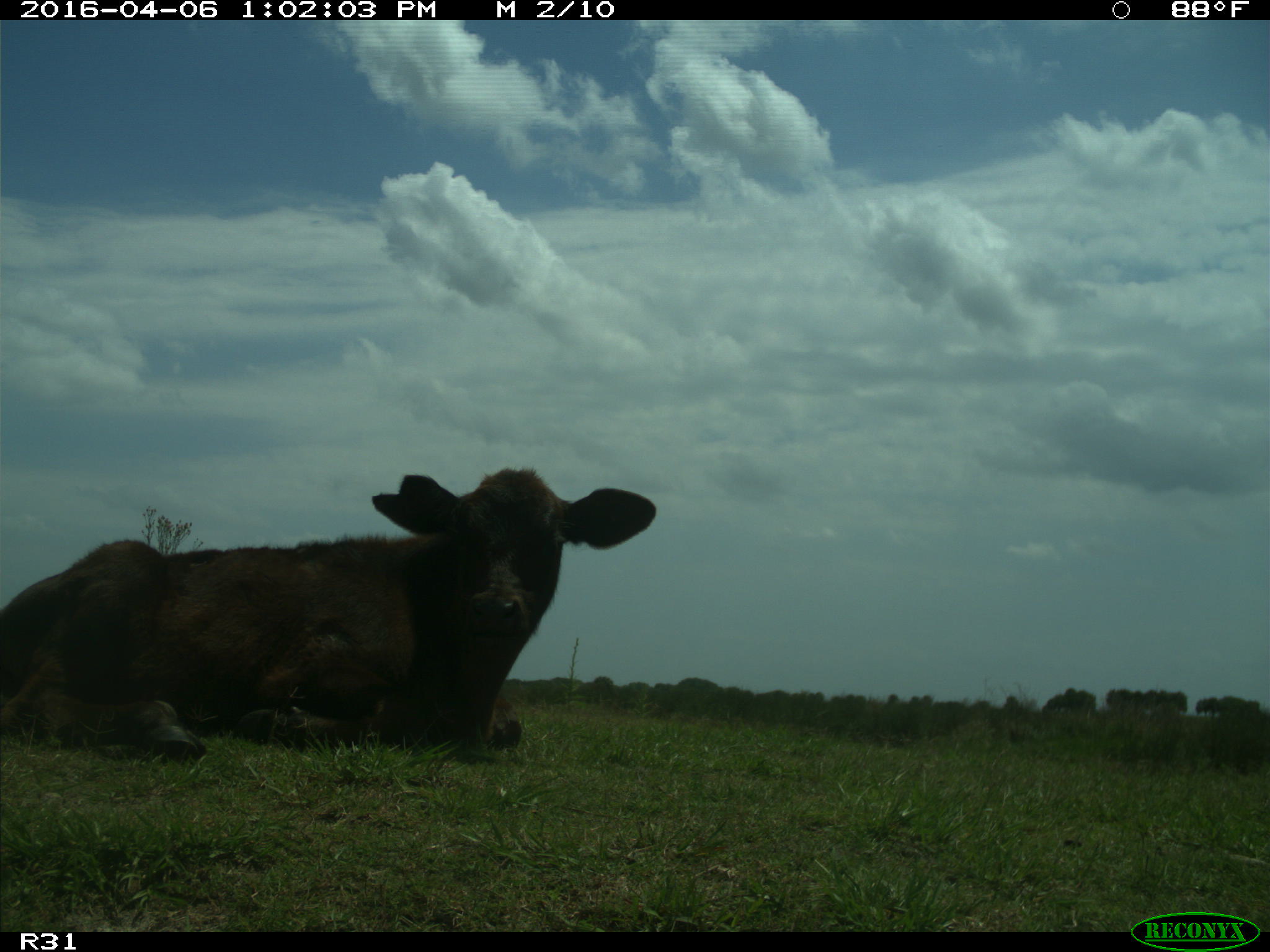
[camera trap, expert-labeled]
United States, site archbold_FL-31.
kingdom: Animalia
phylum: Chordata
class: Mammalia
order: Artiodactyla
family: Bovidae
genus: Bos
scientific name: Bos taurus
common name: domestic cow